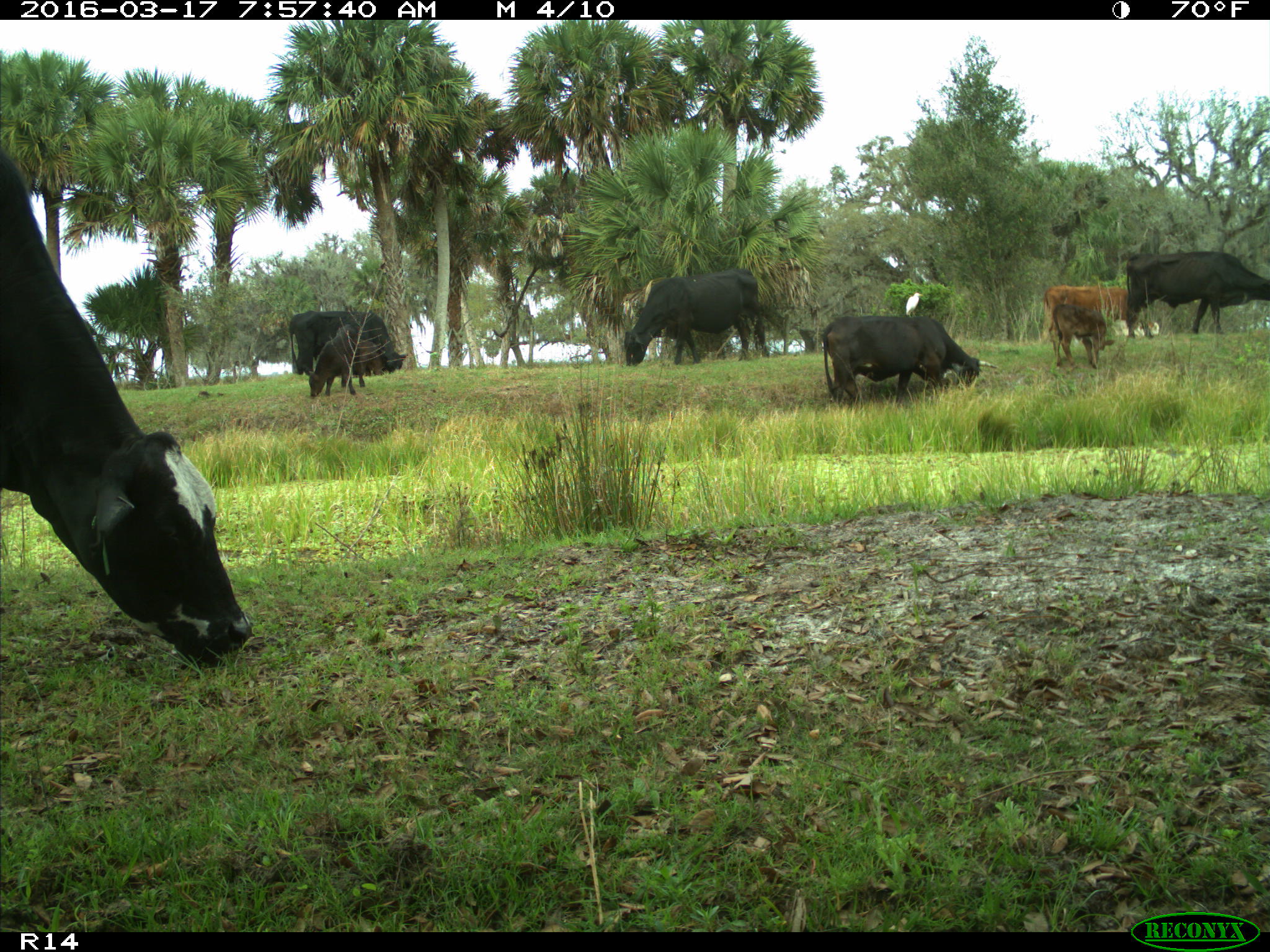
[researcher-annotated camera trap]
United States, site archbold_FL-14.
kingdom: Animalia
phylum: Chordata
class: Mammalia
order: Artiodactyla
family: Bovidae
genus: Bos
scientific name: Bos taurus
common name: domestic cow